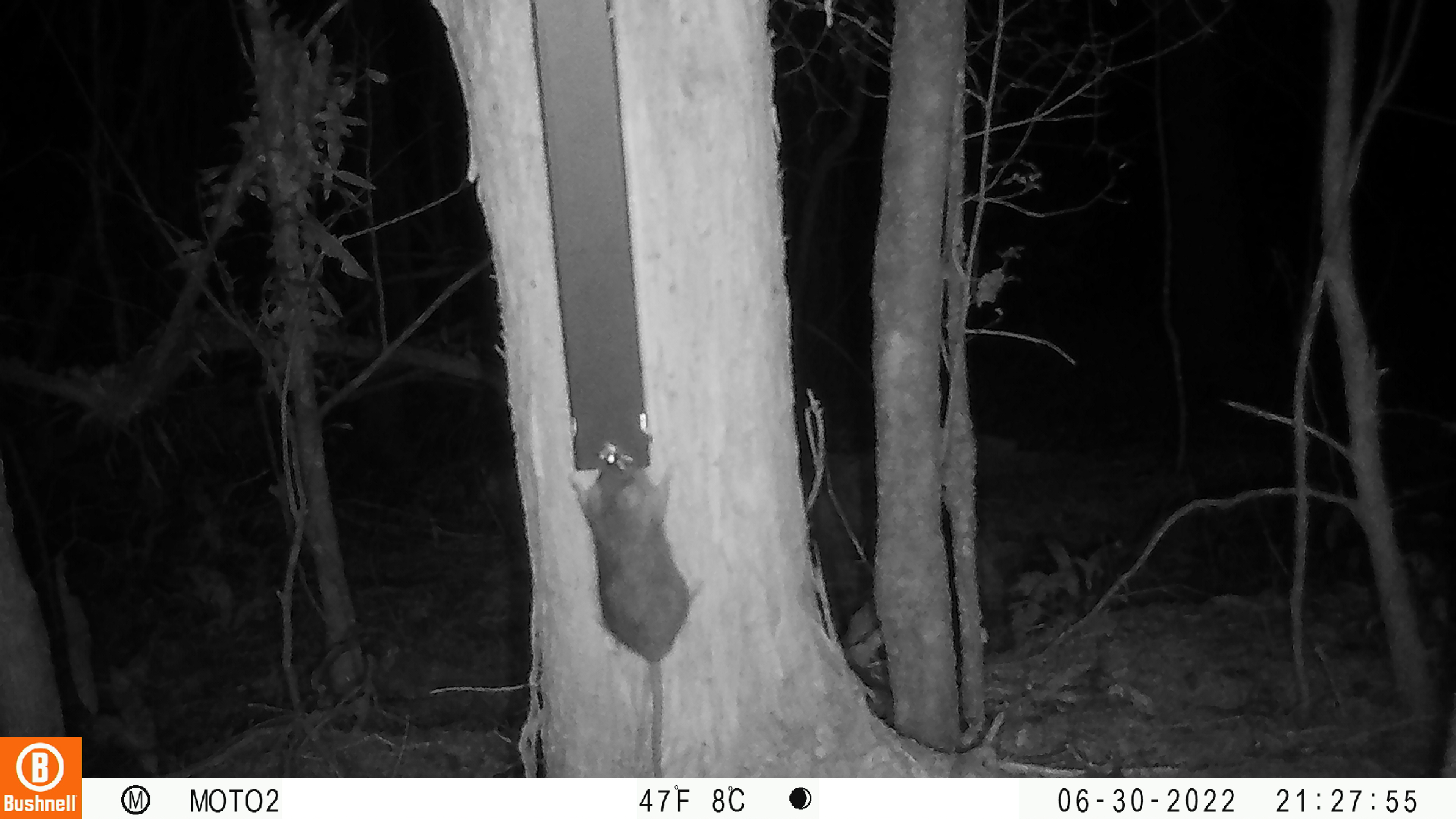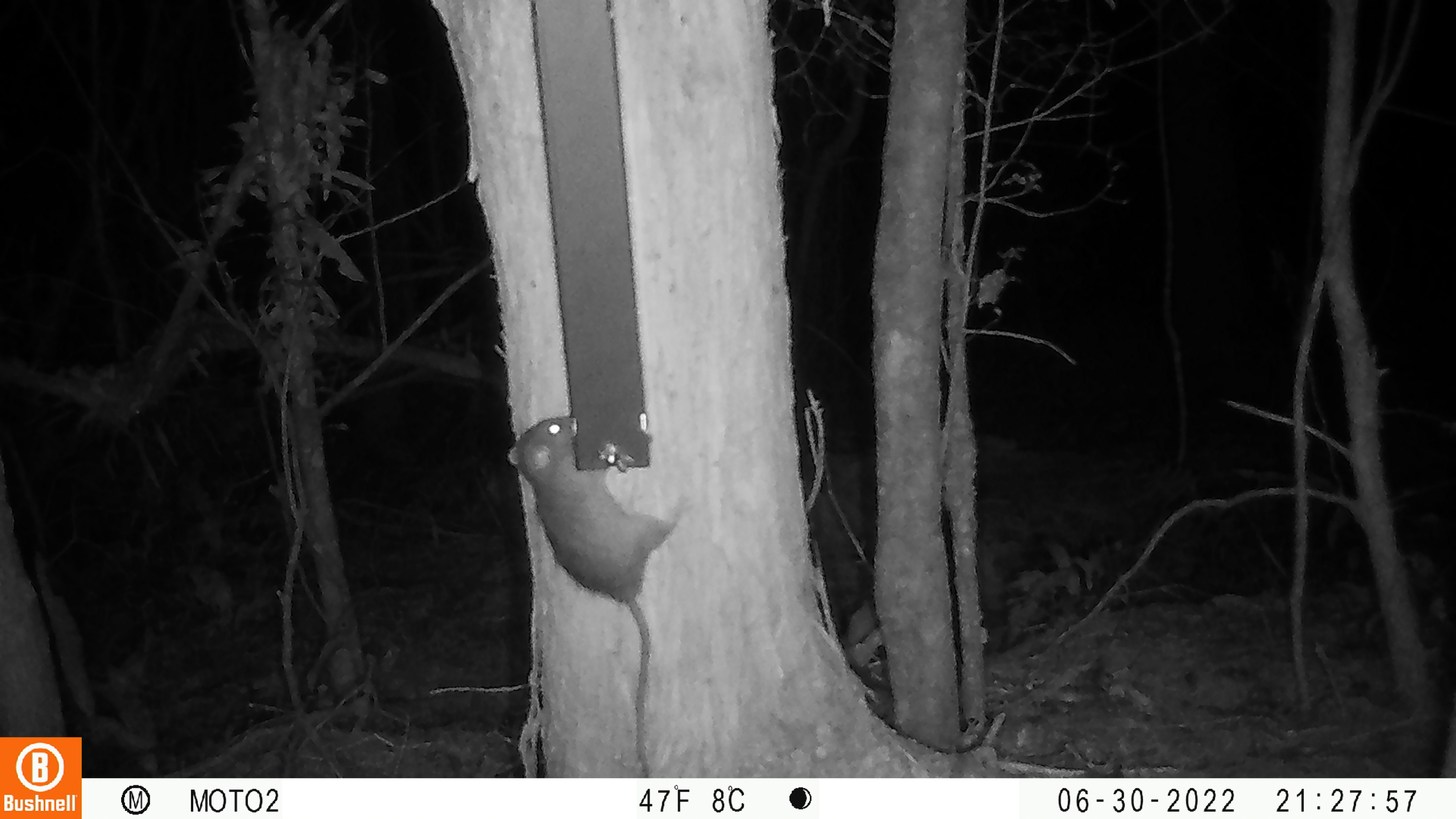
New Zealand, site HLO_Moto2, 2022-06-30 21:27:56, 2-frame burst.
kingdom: Animalia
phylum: Chordata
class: Mammalia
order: Rodentia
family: Muridae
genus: Rattus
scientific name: Rattus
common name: rat